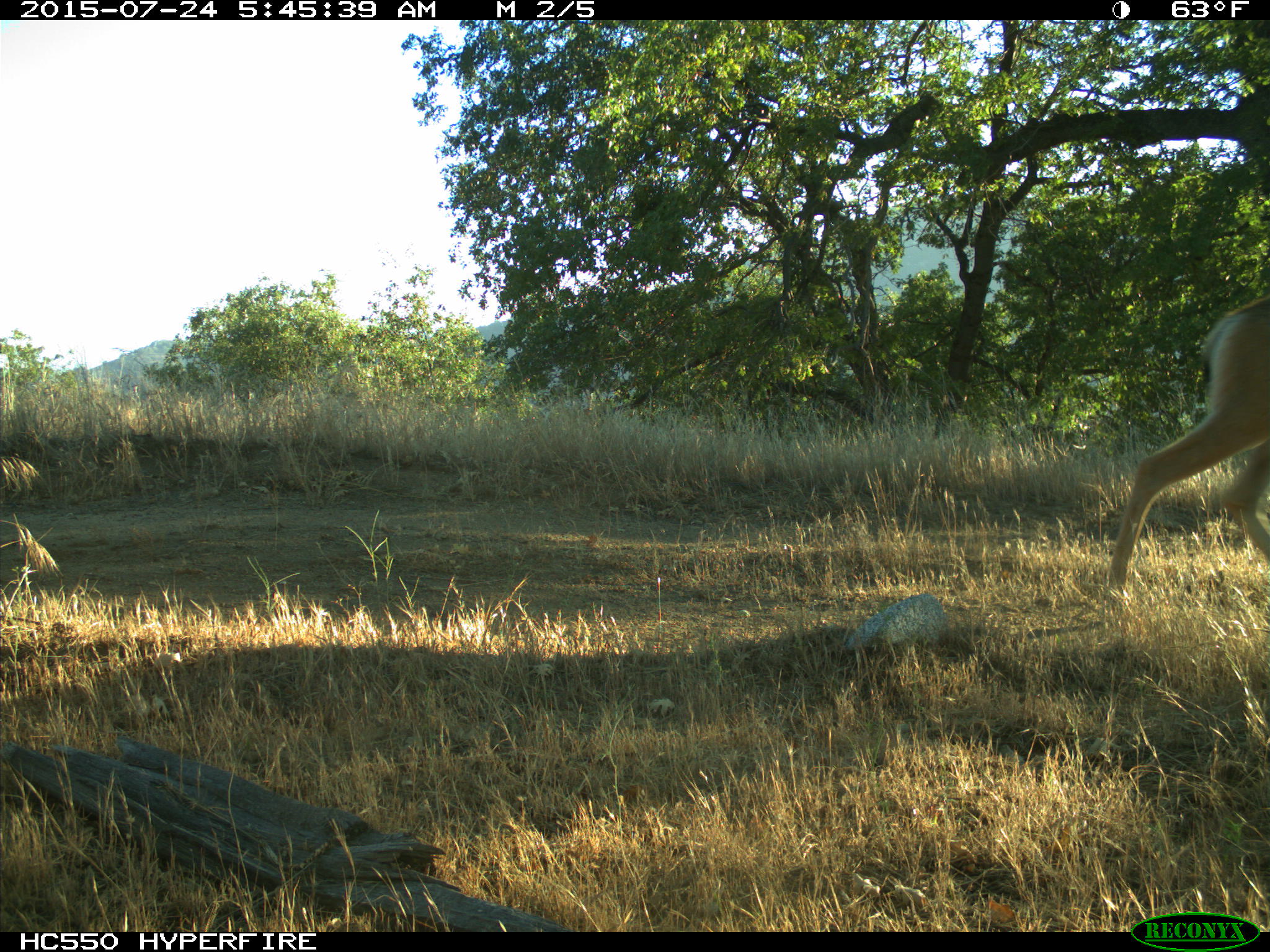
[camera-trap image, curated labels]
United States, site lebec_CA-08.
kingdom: Animalia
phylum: Chordata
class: Mammalia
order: Artiodactyla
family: Cervidae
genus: Odocoileus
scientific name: Odocoileus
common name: deer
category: unidentified deer